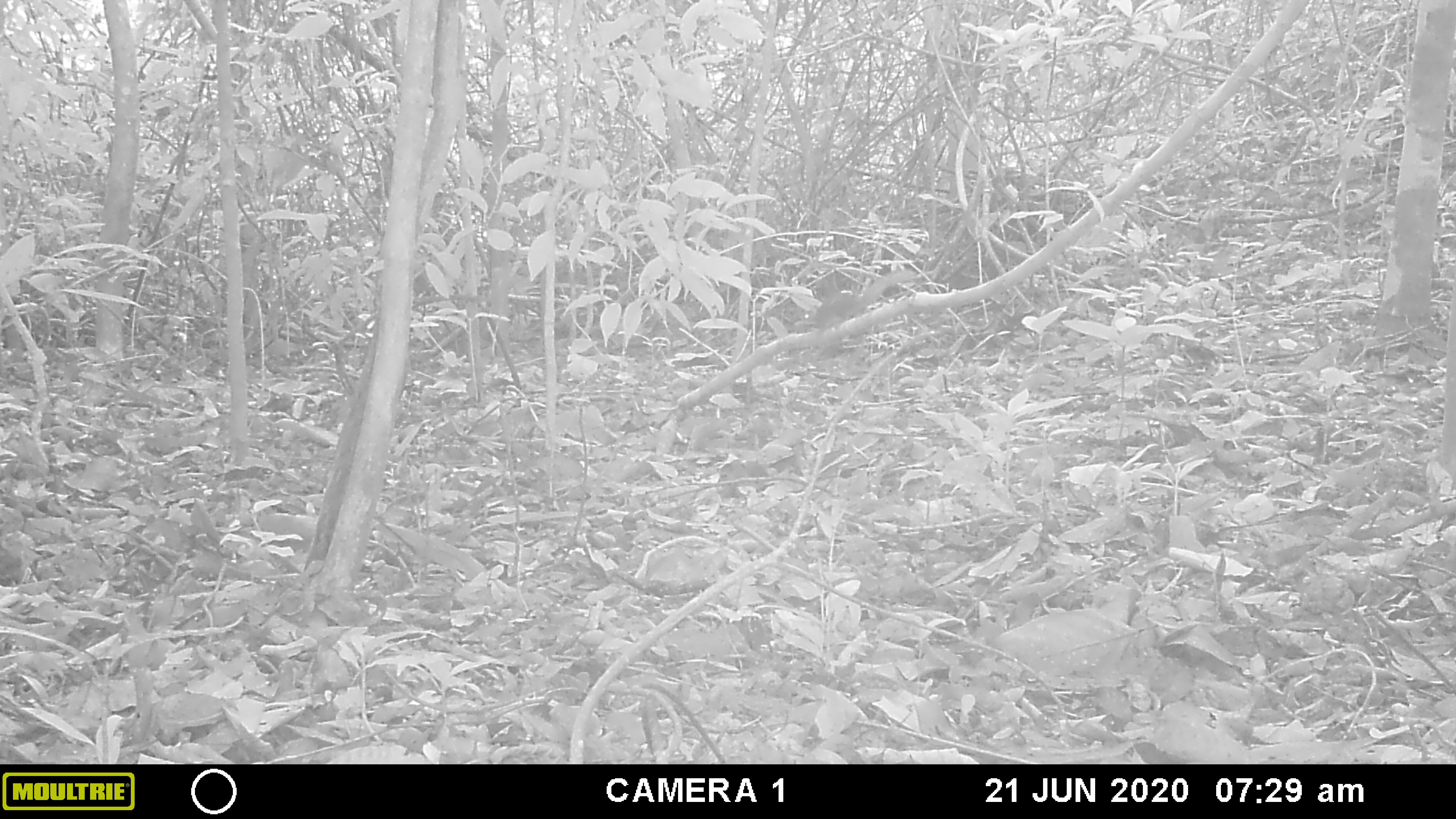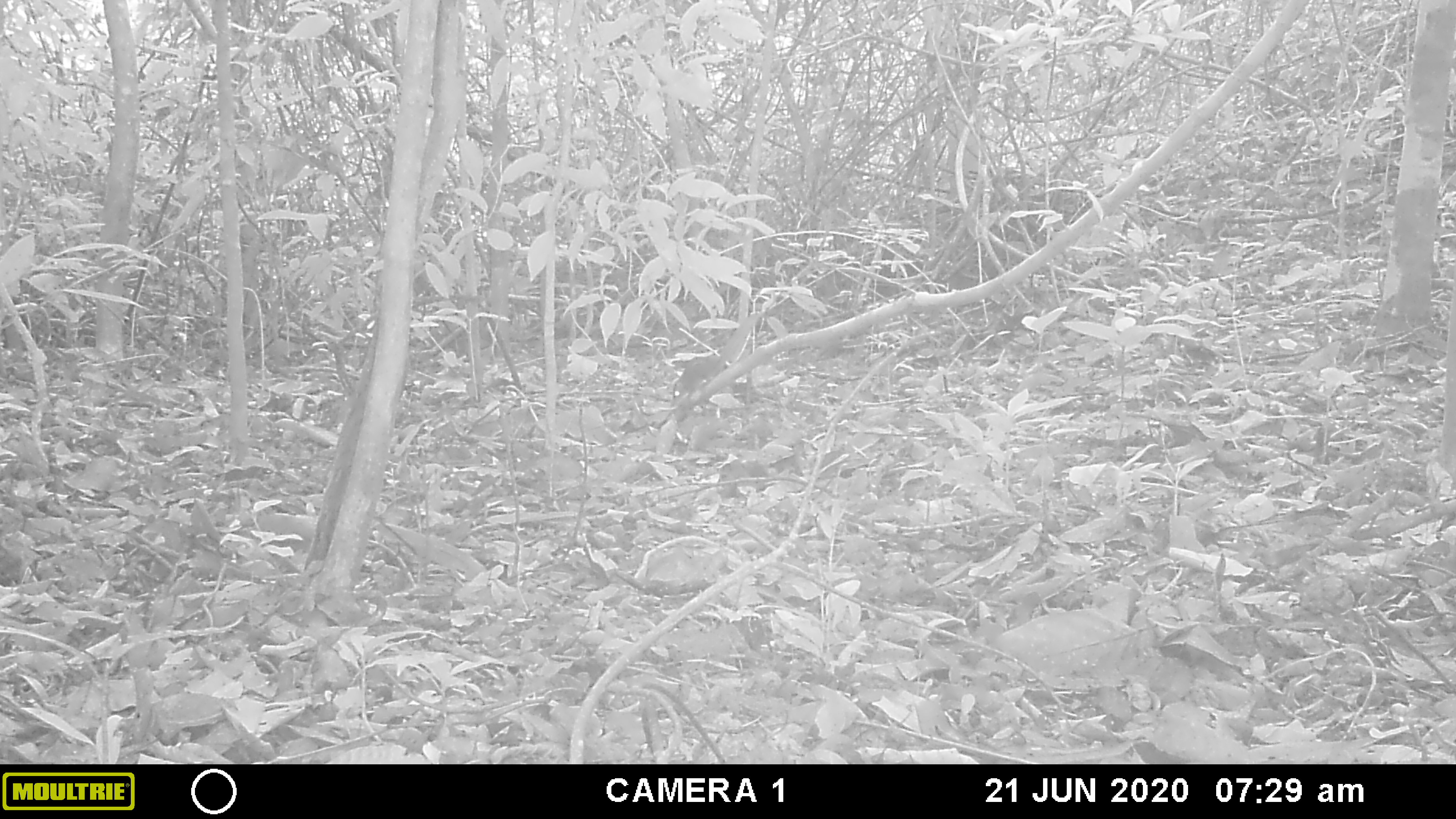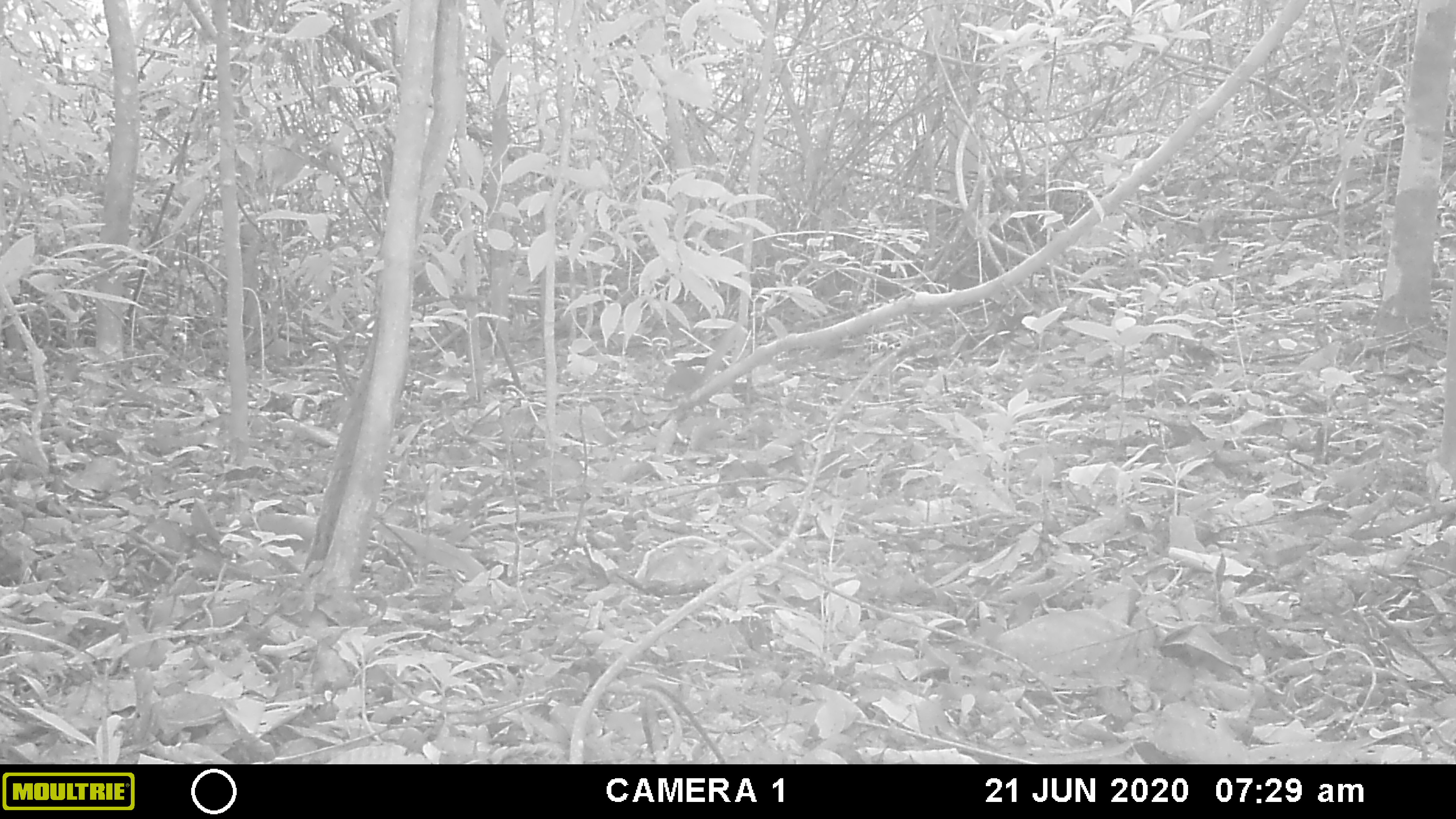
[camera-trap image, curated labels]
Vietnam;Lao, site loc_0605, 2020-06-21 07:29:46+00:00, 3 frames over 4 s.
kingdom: Animalia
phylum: Chordata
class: Mammalia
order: Scandentia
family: Tupaiidae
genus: Tupaia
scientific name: Tupaia belangeri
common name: northern treeshrew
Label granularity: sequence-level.